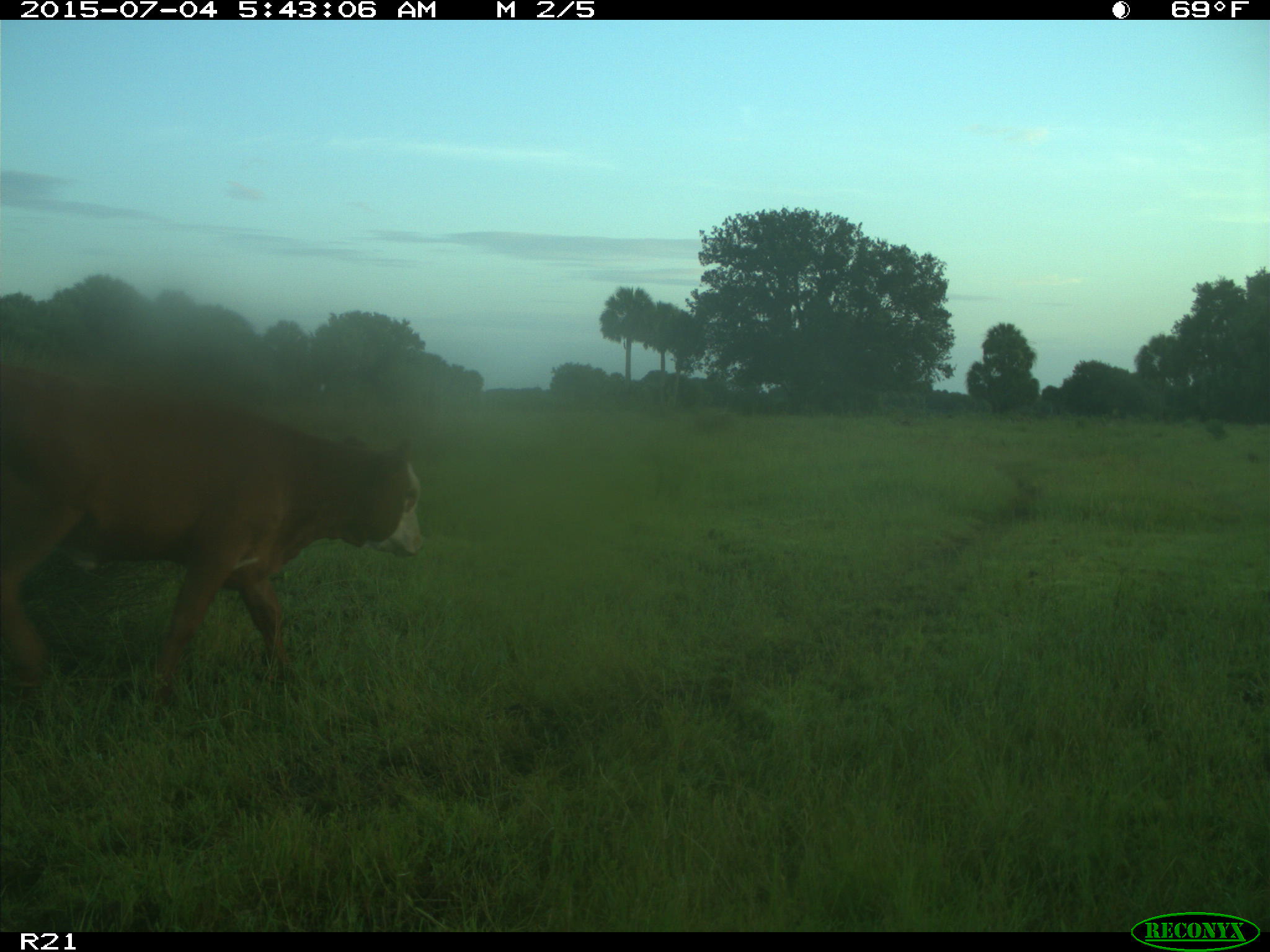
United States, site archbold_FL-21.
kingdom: Animalia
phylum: Chordata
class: Mammalia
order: Artiodactyla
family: Bovidae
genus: Bos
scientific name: Bos taurus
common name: domestic cow